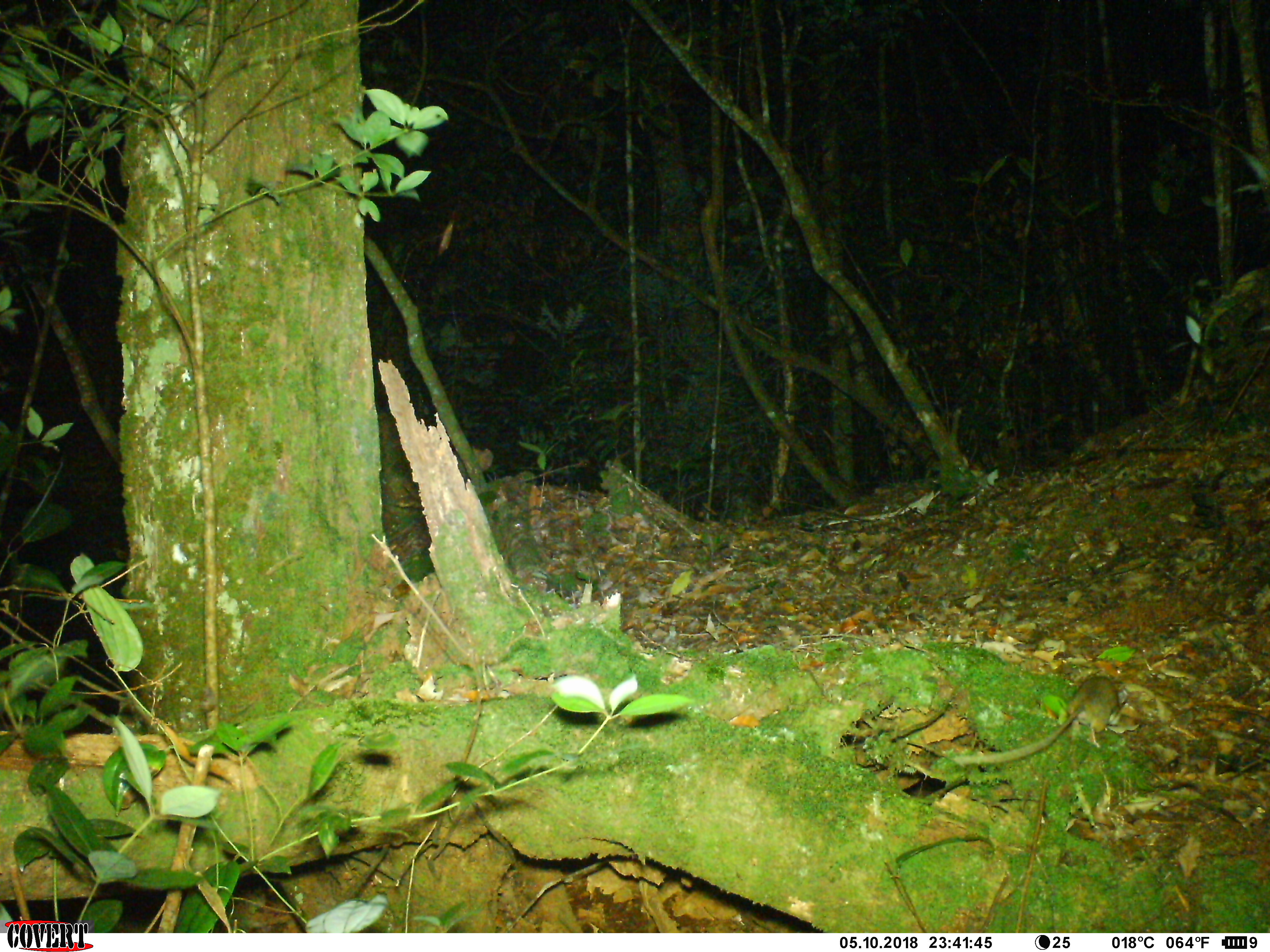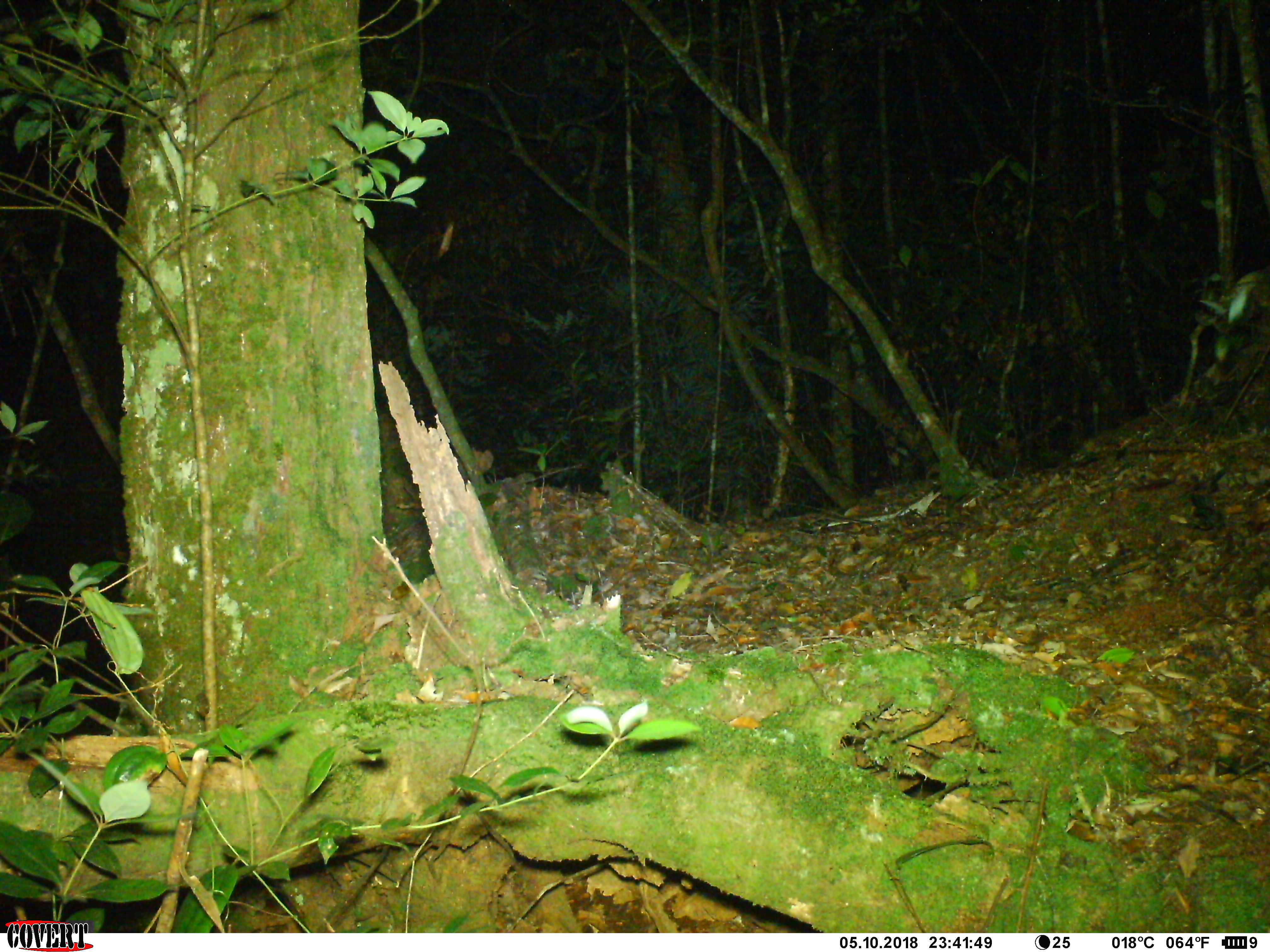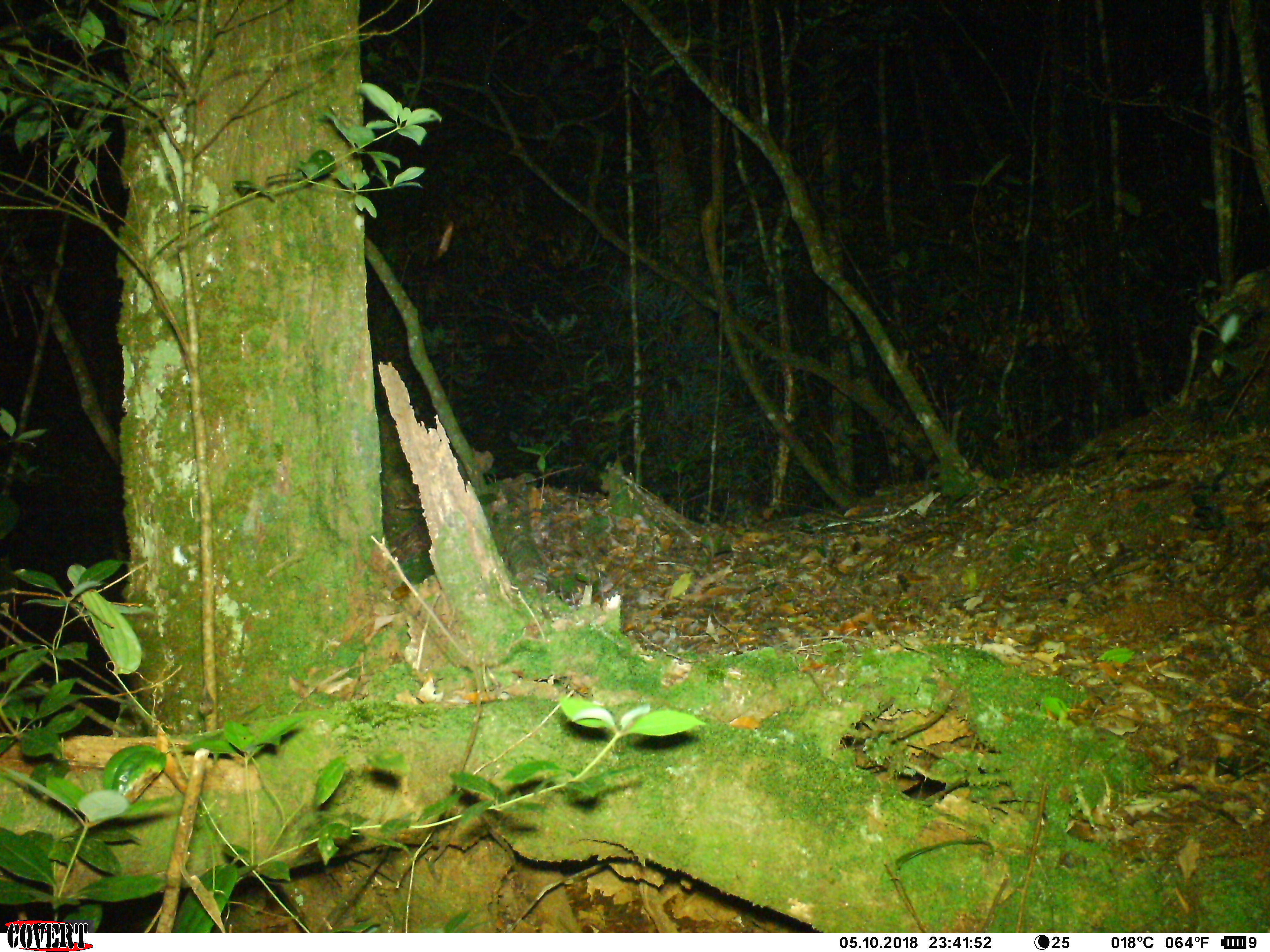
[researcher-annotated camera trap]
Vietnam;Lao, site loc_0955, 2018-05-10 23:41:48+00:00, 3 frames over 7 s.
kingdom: Animalia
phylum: Chordata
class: Mammalia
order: Rodentia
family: Muridae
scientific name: Muridae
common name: old-world mice and rats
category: unidentified murid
Unidentified murid (old-world mice and rats) (Muridae). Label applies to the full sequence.